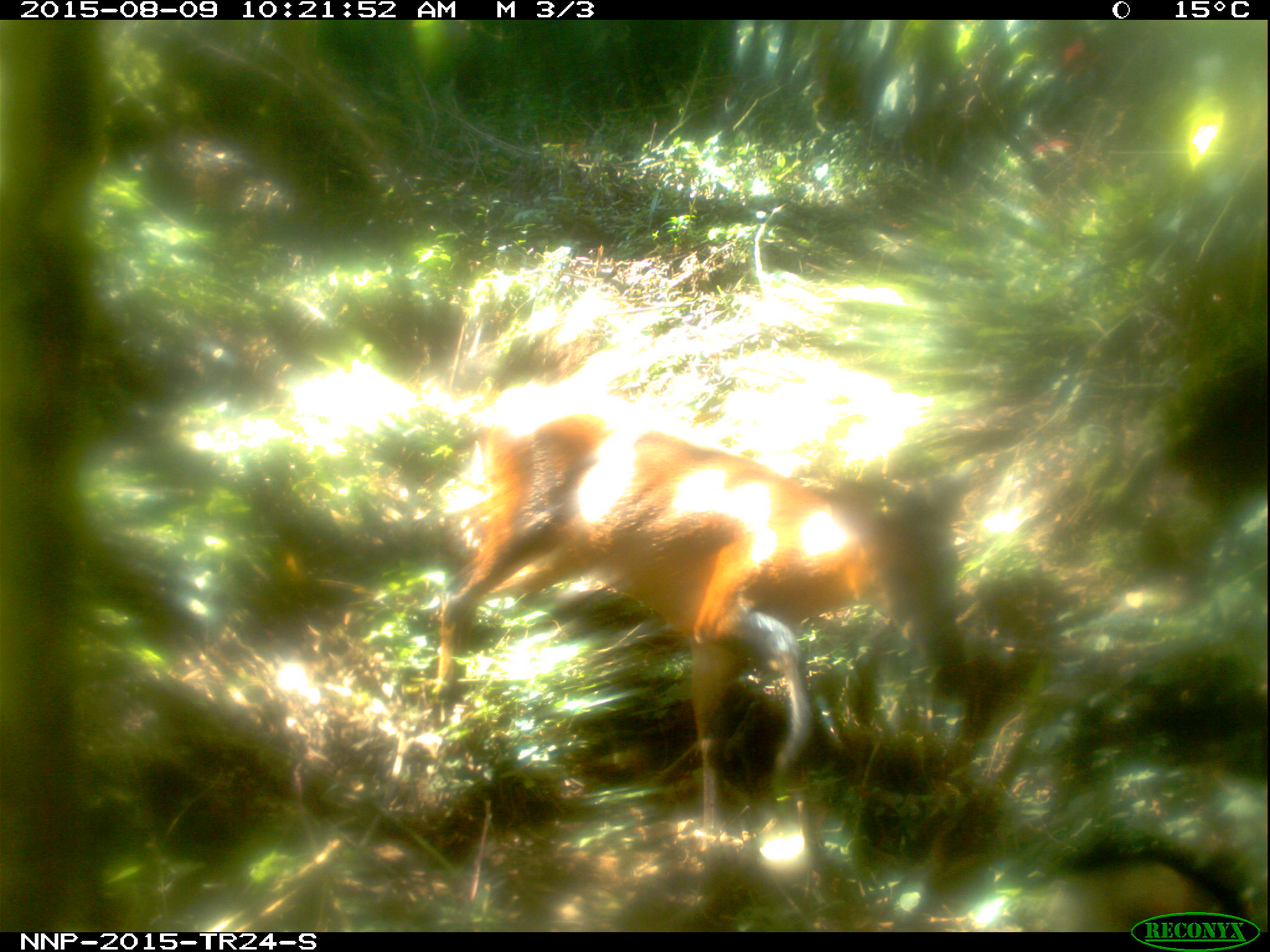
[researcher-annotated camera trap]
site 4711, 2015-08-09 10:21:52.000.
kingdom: Animalia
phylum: Chordata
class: Mammalia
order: Artiodactyla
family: Bovidae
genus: Cephalophus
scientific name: Cephalophus nigrifrons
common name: black-fronted duiker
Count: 1.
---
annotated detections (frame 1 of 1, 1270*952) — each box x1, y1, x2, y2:
cephalophus nigrifrons: 433, 384, 926, 828